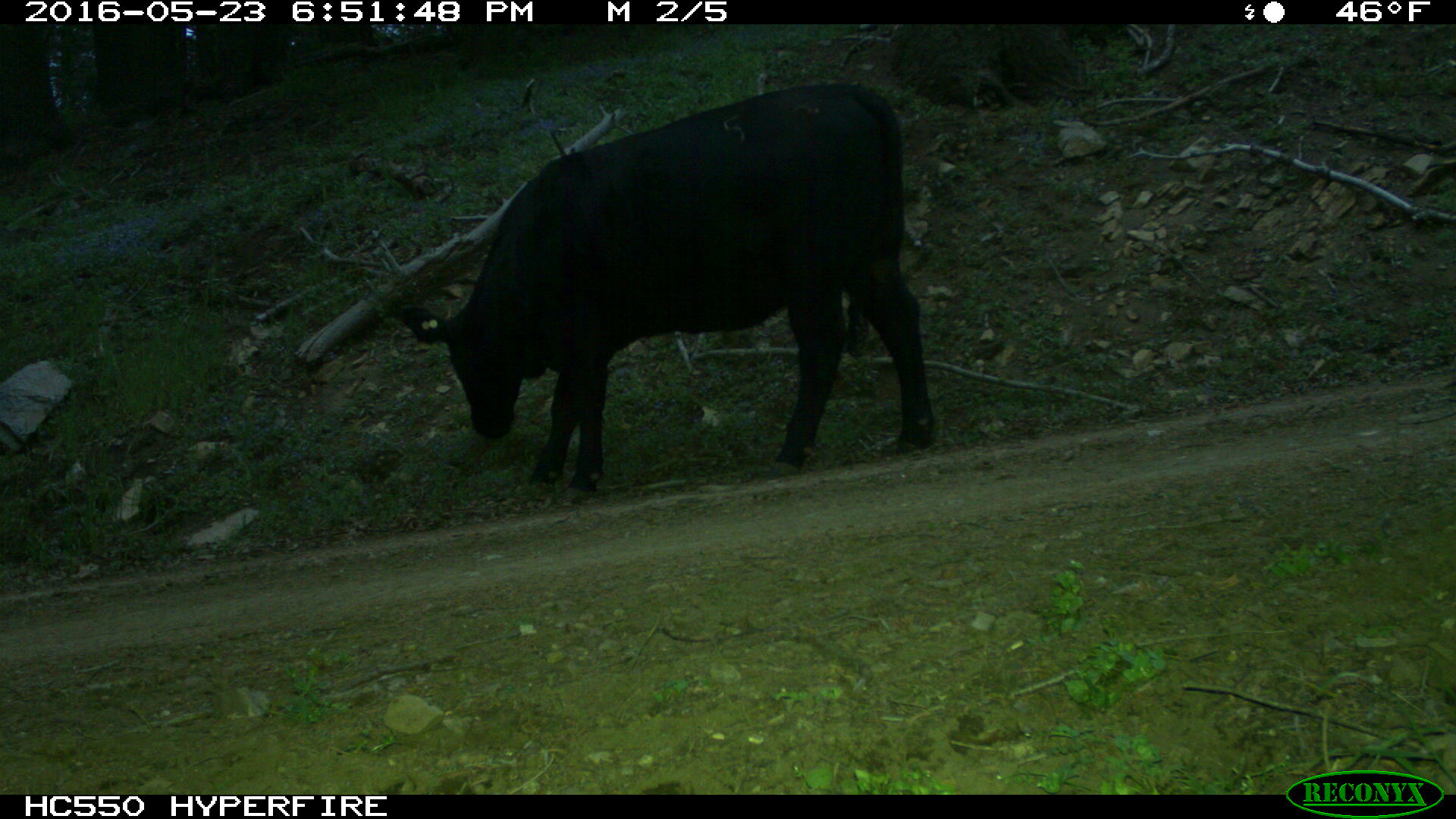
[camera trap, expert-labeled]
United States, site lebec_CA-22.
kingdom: Animalia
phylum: Chordata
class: Mammalia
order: Artiodactyla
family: Bovidae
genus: Bos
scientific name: Bos taurus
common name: domestic cow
Bos taurus (domestic cow).